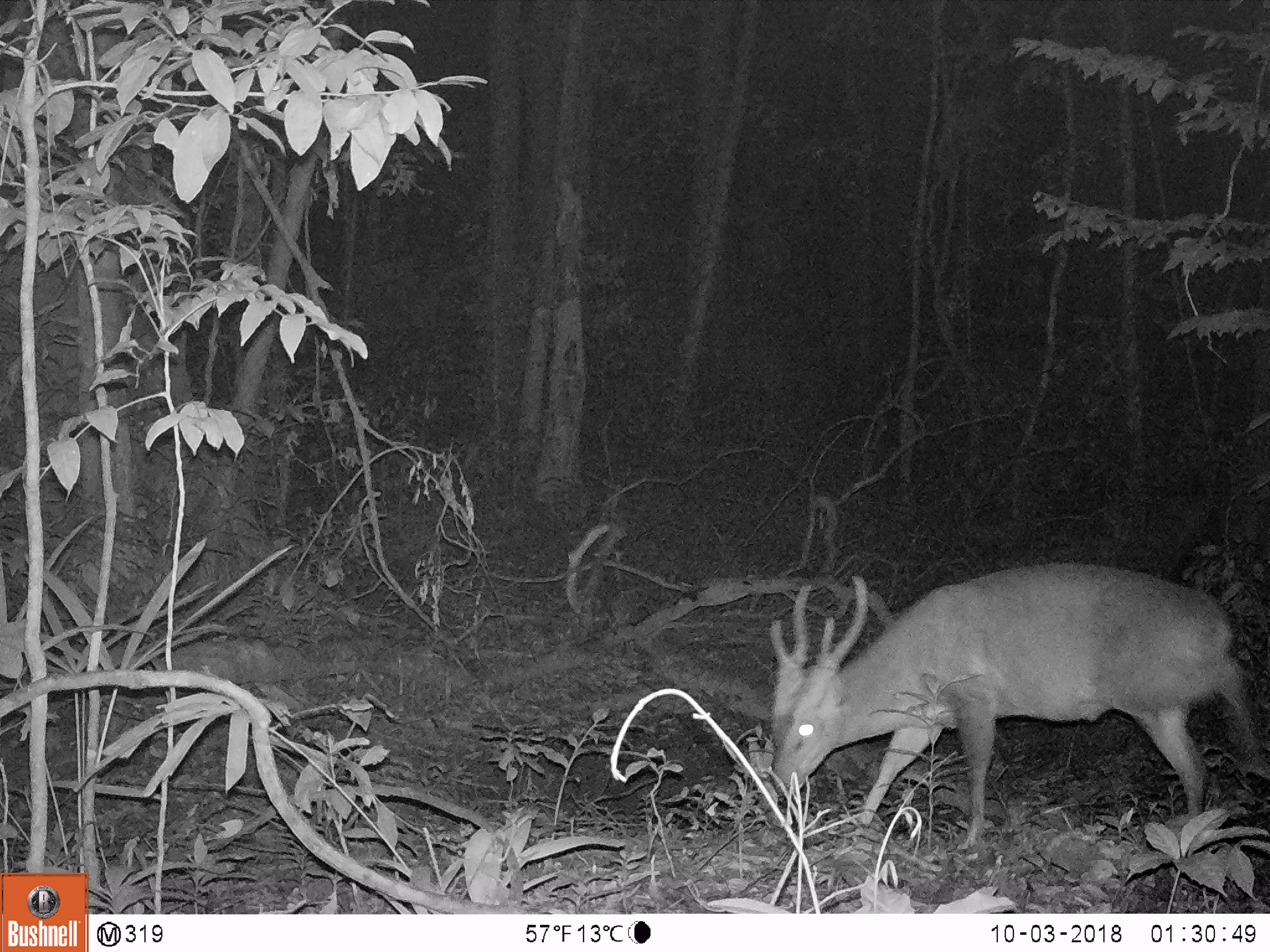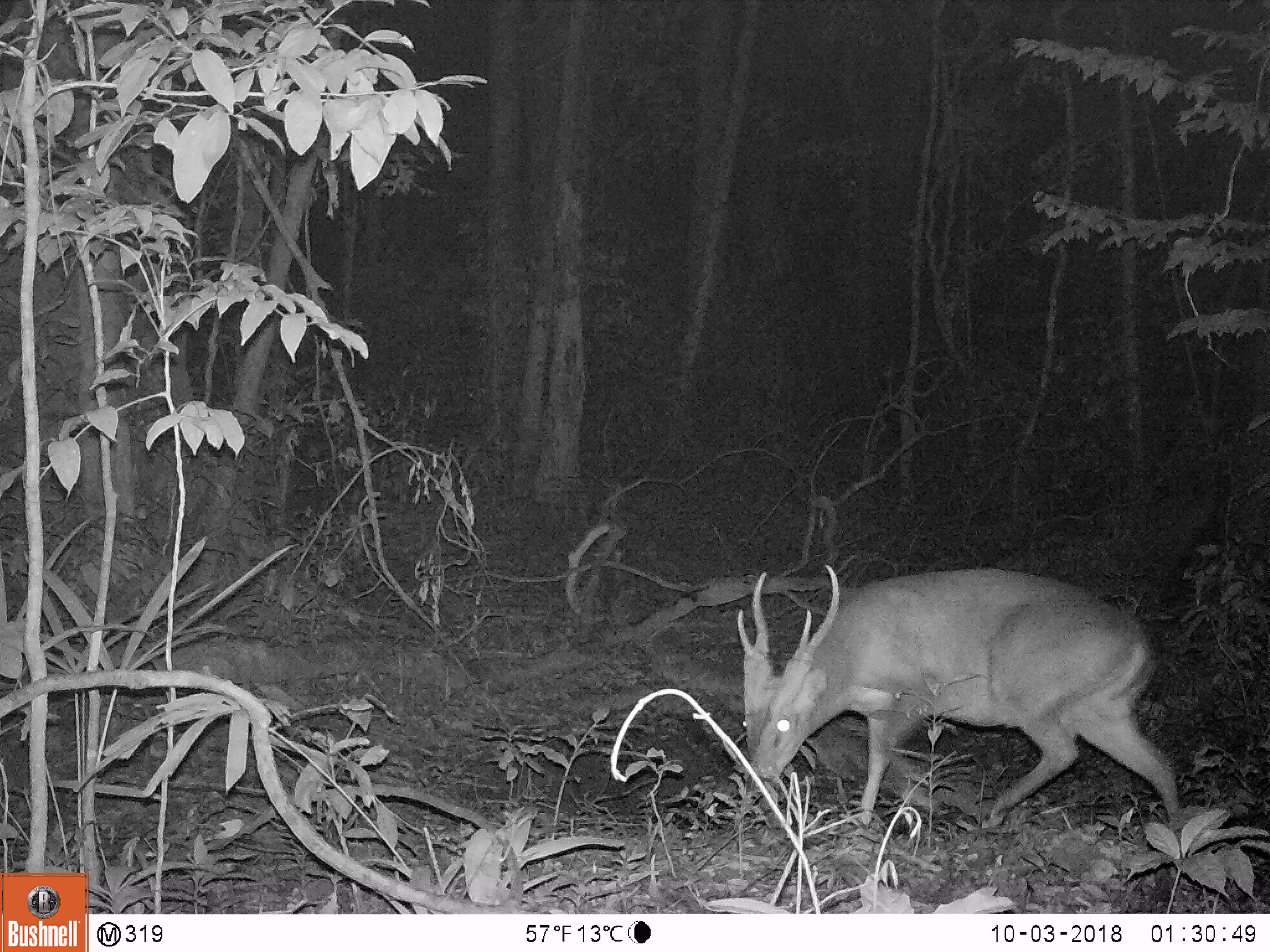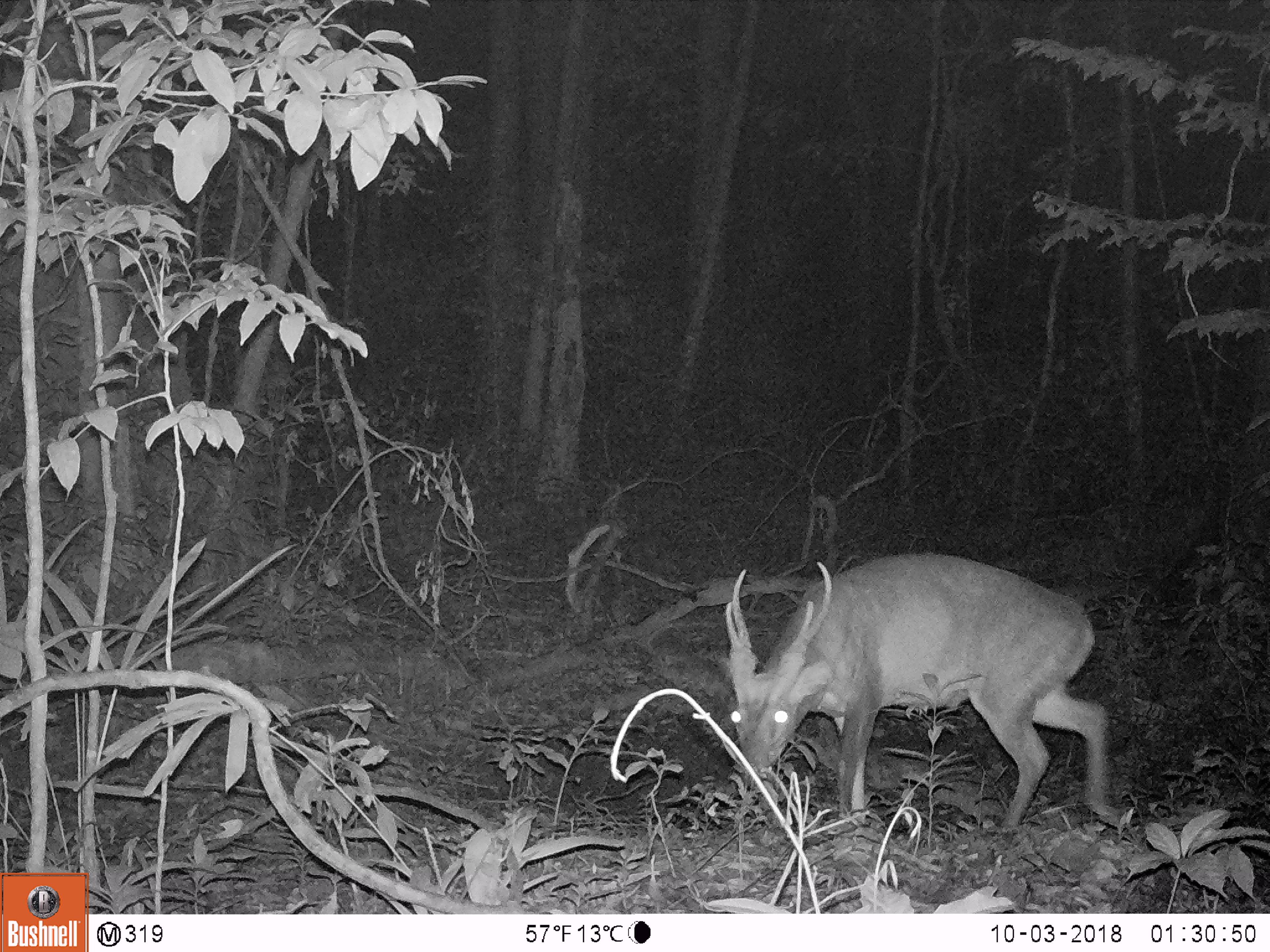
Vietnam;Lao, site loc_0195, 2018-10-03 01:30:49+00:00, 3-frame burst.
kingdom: Animalia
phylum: Chordata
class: Mammalia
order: Artiodactyla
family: Cervidae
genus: Muntiacus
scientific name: Muntiacus vuquangensis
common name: large-antlered muntjac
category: large antlered muntjac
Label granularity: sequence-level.